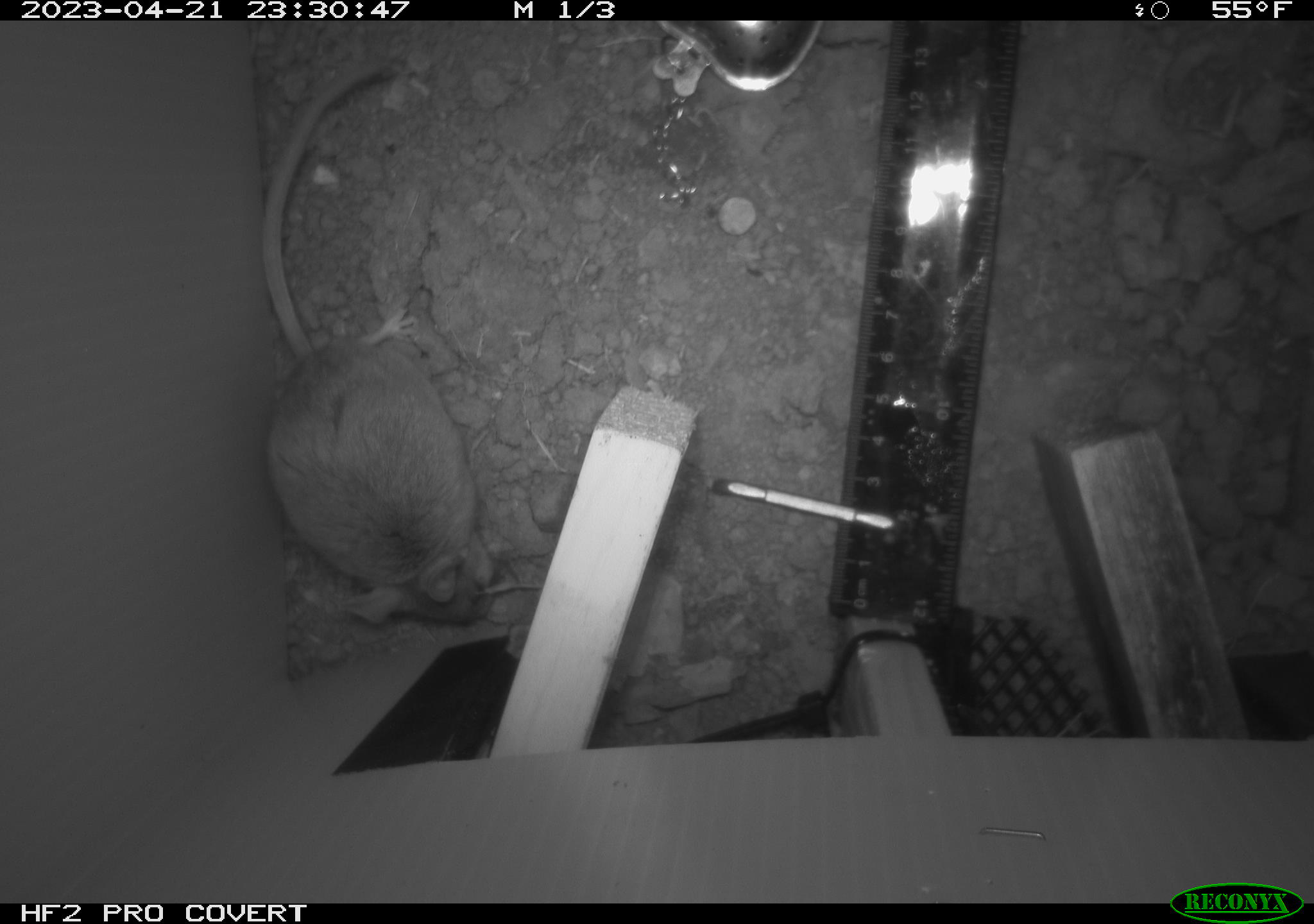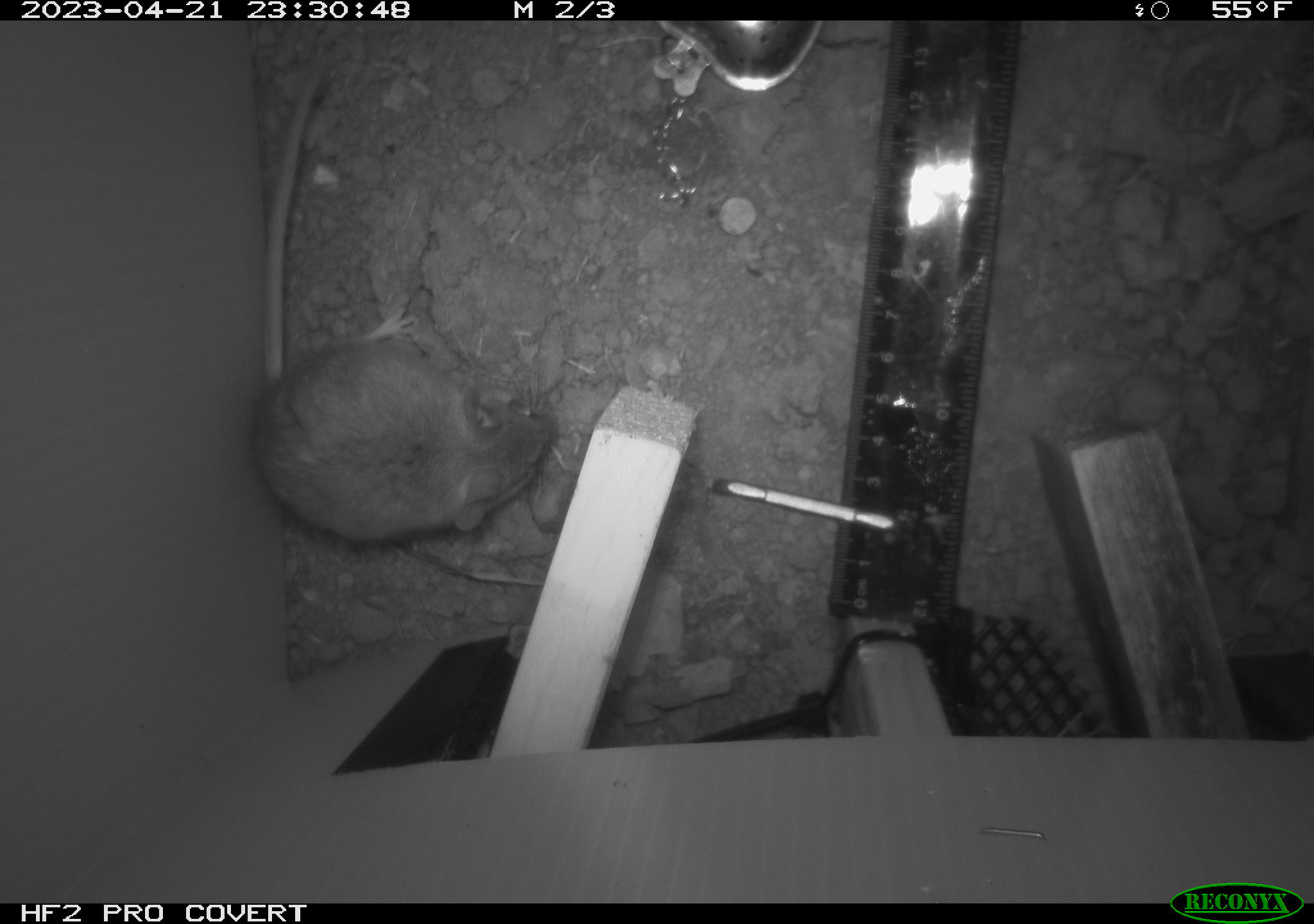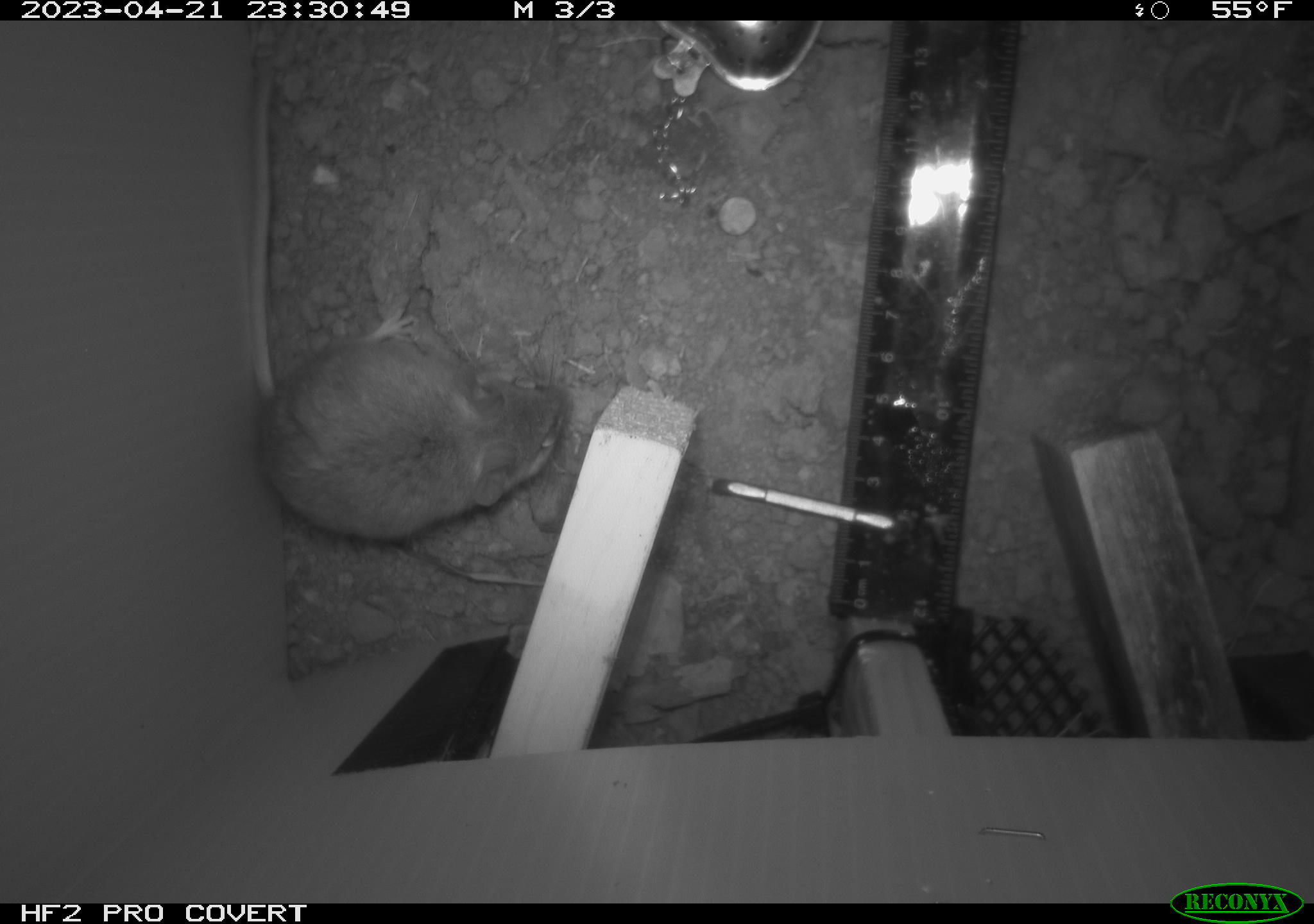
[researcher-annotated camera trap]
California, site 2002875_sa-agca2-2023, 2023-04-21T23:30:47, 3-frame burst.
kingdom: Animalia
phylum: Chordata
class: Mammalia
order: Rodentia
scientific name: Rodentia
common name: mouse species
Mouse species (Rodentia).